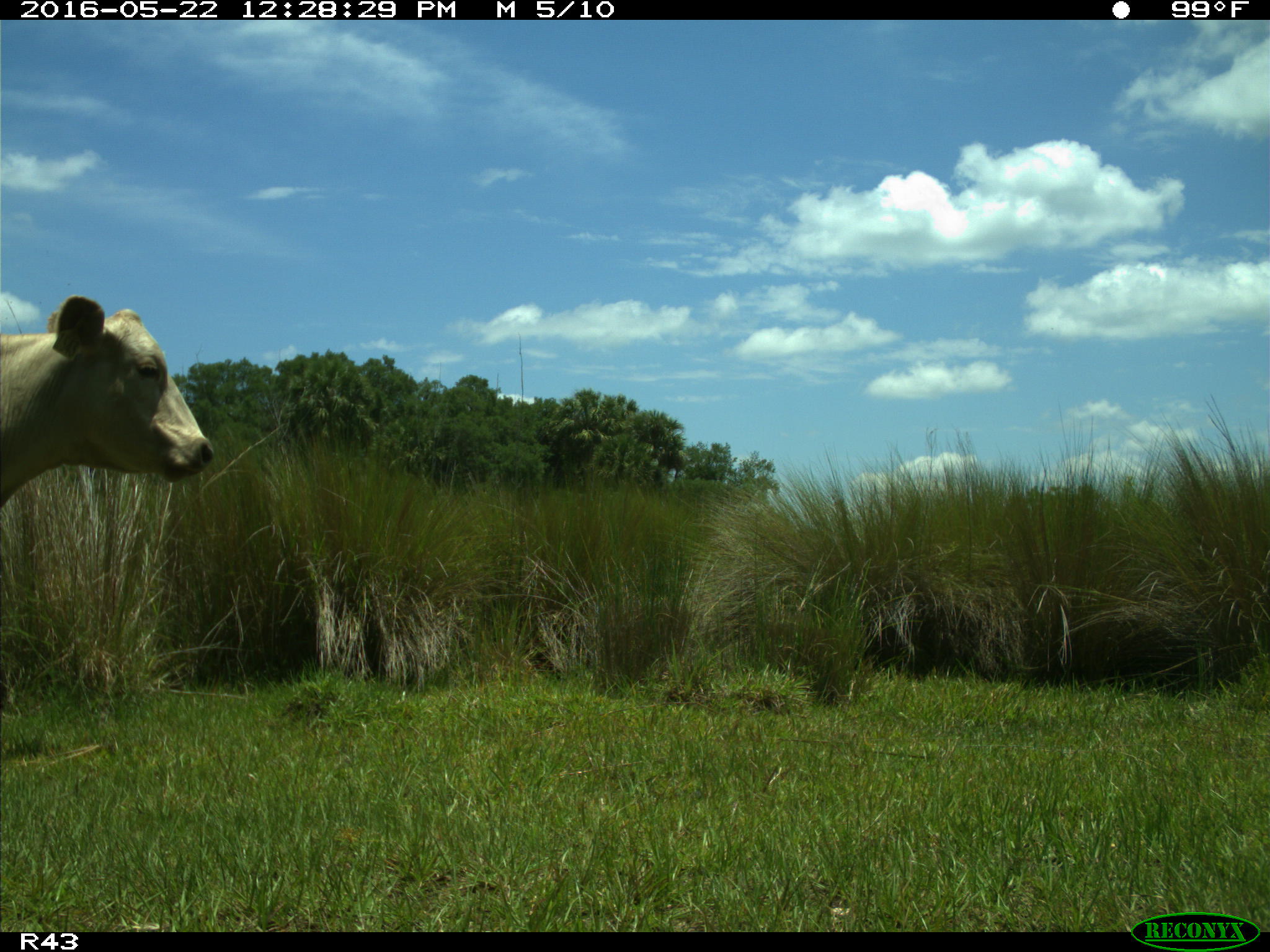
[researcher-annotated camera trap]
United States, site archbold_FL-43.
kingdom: Animalia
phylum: Chordata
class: Mammalia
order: Artiodactyla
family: Bovidae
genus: Bos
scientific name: Bos taurus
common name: domestic cow